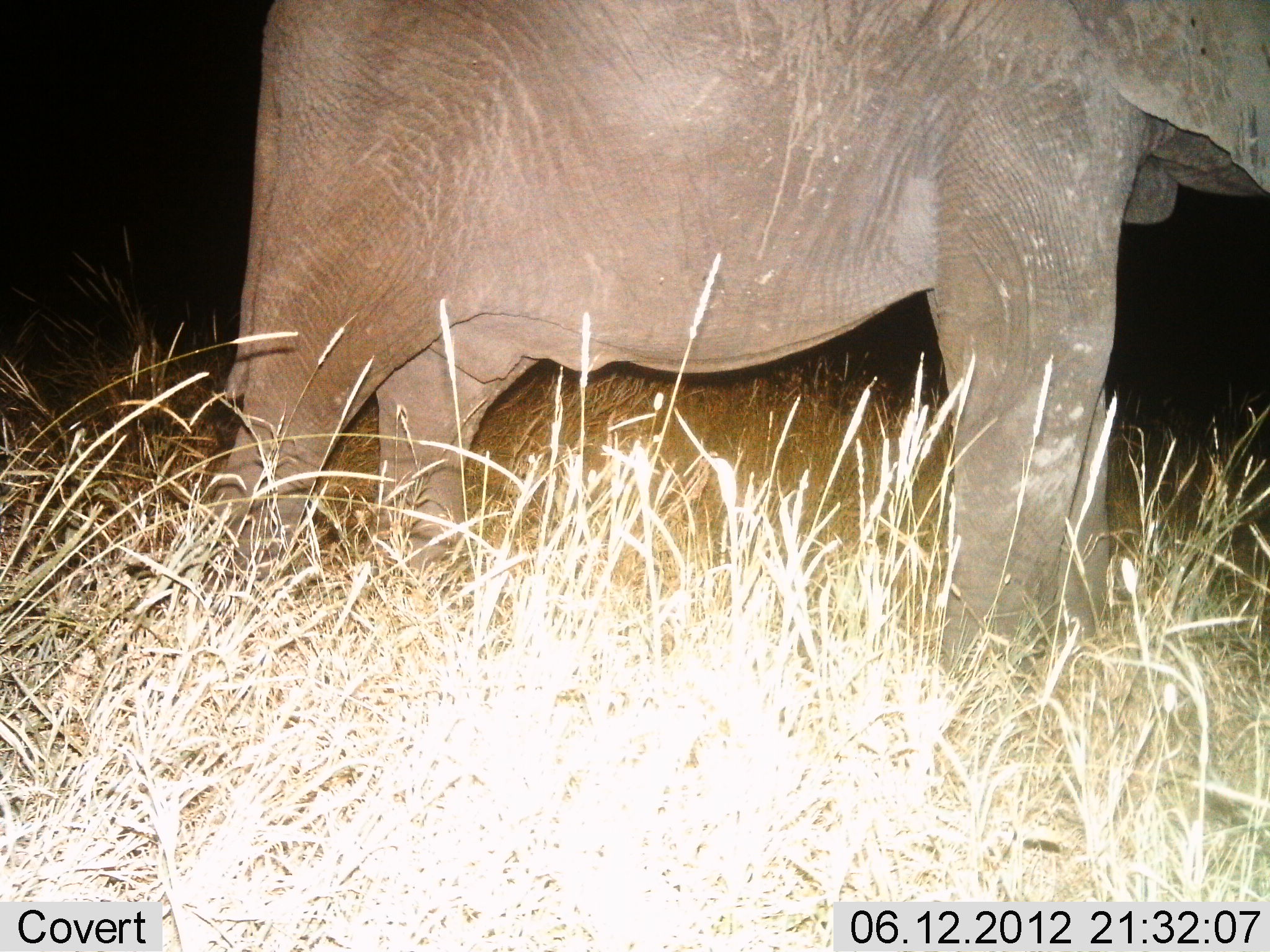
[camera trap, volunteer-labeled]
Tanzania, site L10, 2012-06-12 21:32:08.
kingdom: Animalia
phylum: Chordata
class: Mammalia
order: Proboscidea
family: Elephantidae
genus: Loxodonta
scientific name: Loxodonta africana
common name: african bush elephant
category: elephant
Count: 1.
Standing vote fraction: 100%.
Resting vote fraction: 0%.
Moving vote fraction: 0%.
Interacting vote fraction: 0%.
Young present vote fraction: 0%.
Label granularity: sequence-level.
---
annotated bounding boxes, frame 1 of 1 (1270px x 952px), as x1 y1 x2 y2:
animal: 203 0 1270 697